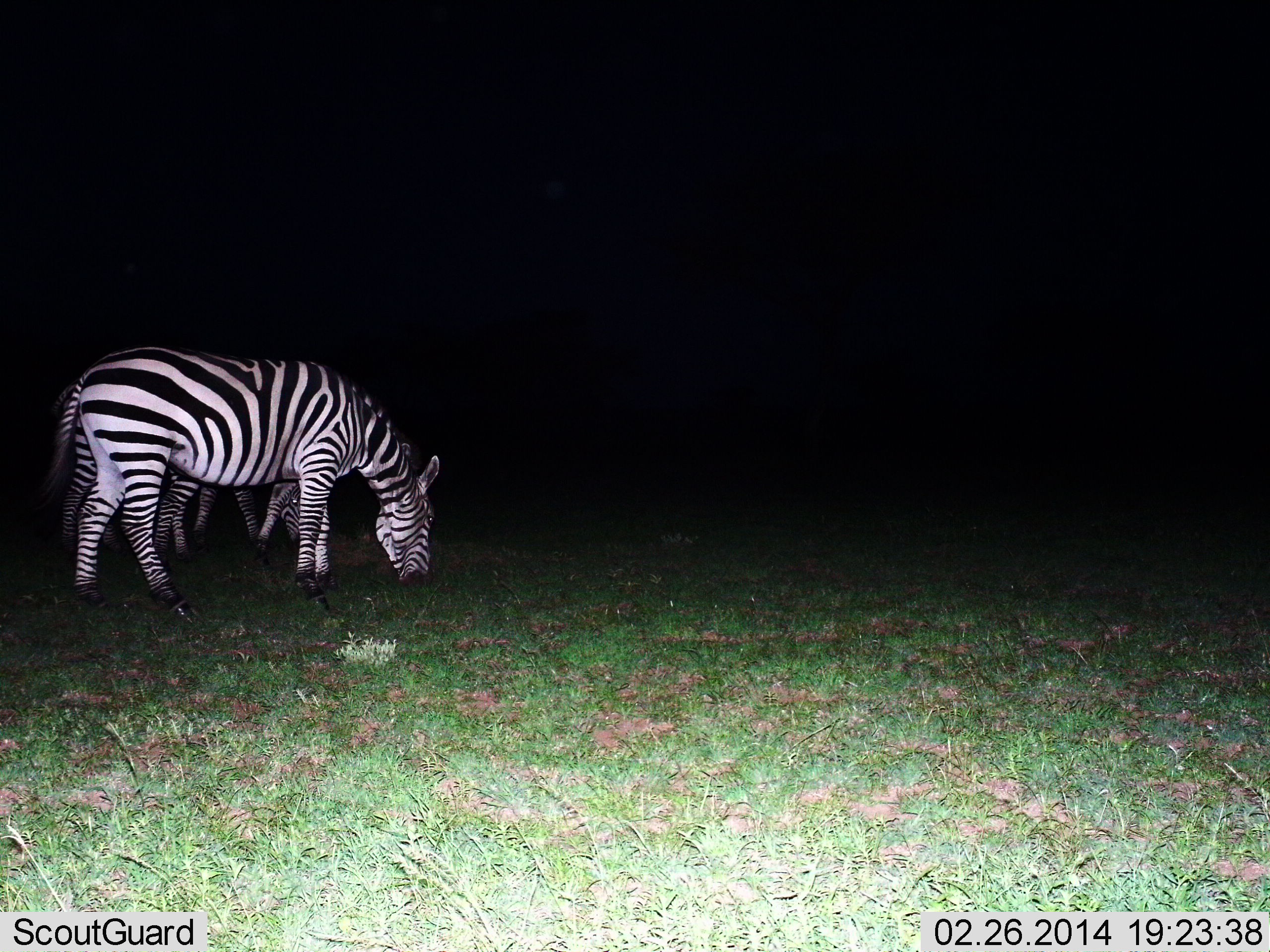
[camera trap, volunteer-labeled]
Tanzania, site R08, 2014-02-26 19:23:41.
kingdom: Animalia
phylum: Chordata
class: Mammalia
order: Perissodactyla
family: Equidae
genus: Equus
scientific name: Equus quagga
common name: plains zebra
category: zebra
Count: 3.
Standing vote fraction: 20%.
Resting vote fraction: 0%.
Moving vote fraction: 0%.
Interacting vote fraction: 0%.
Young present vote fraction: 0%.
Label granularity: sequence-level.